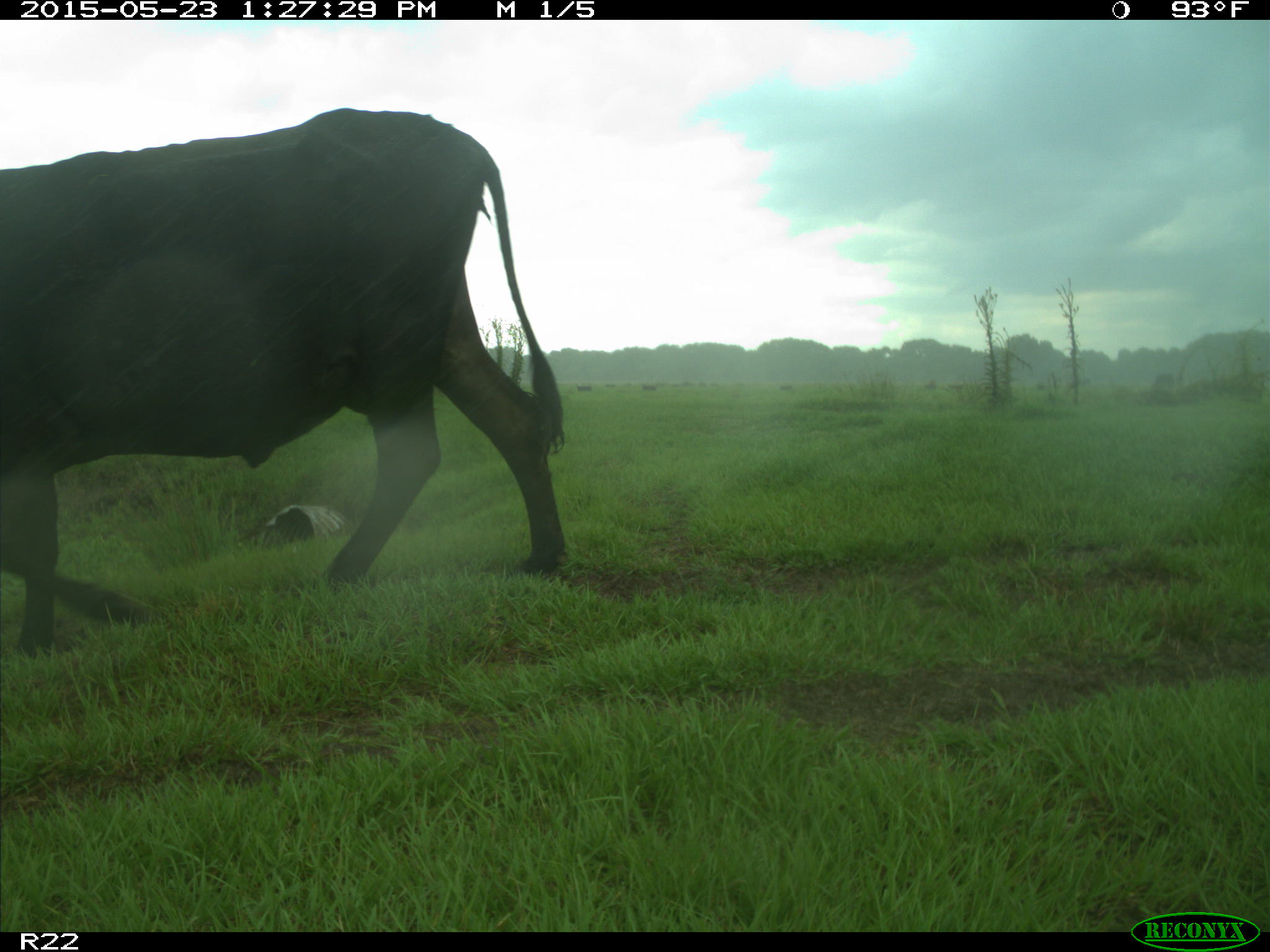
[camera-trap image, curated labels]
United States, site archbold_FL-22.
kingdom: Animalia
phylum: Chordata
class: Mammalia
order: Artiodactyla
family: Bovidae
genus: Bos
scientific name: Bos taurus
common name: domestic cow